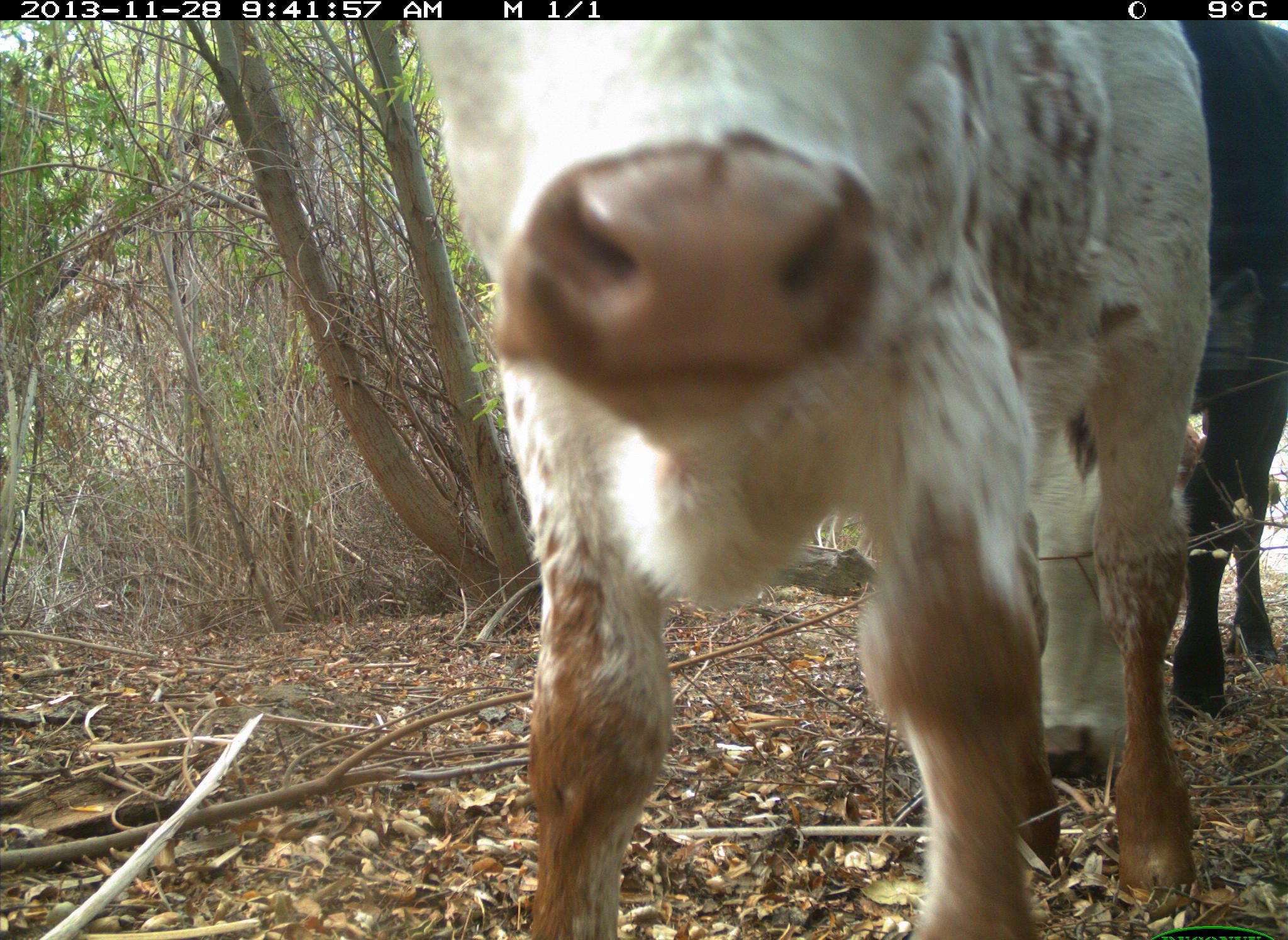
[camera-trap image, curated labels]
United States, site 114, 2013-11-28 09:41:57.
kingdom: Animalia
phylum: Chordata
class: Mammalia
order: Artiodactyla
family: Bovidae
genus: Bos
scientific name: Bos taurus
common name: cow